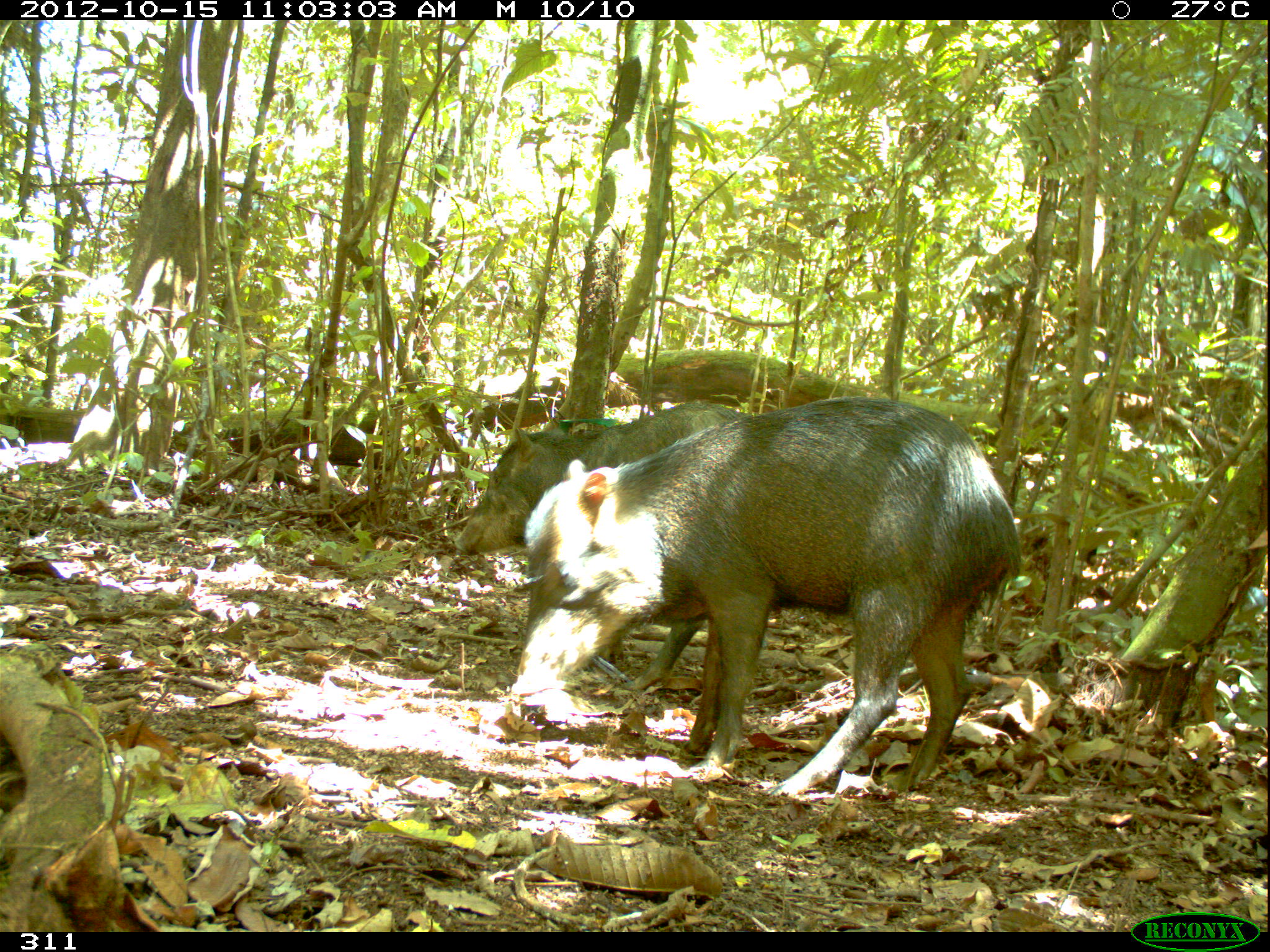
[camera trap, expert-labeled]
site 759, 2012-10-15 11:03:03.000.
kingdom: Animalia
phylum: Chordata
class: Mammalia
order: Artiodactyla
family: Tayassuidae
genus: Tayassu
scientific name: Tayassu pecari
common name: white-lipped peccary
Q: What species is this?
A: Tayassu pecari (white-lipped peccary).